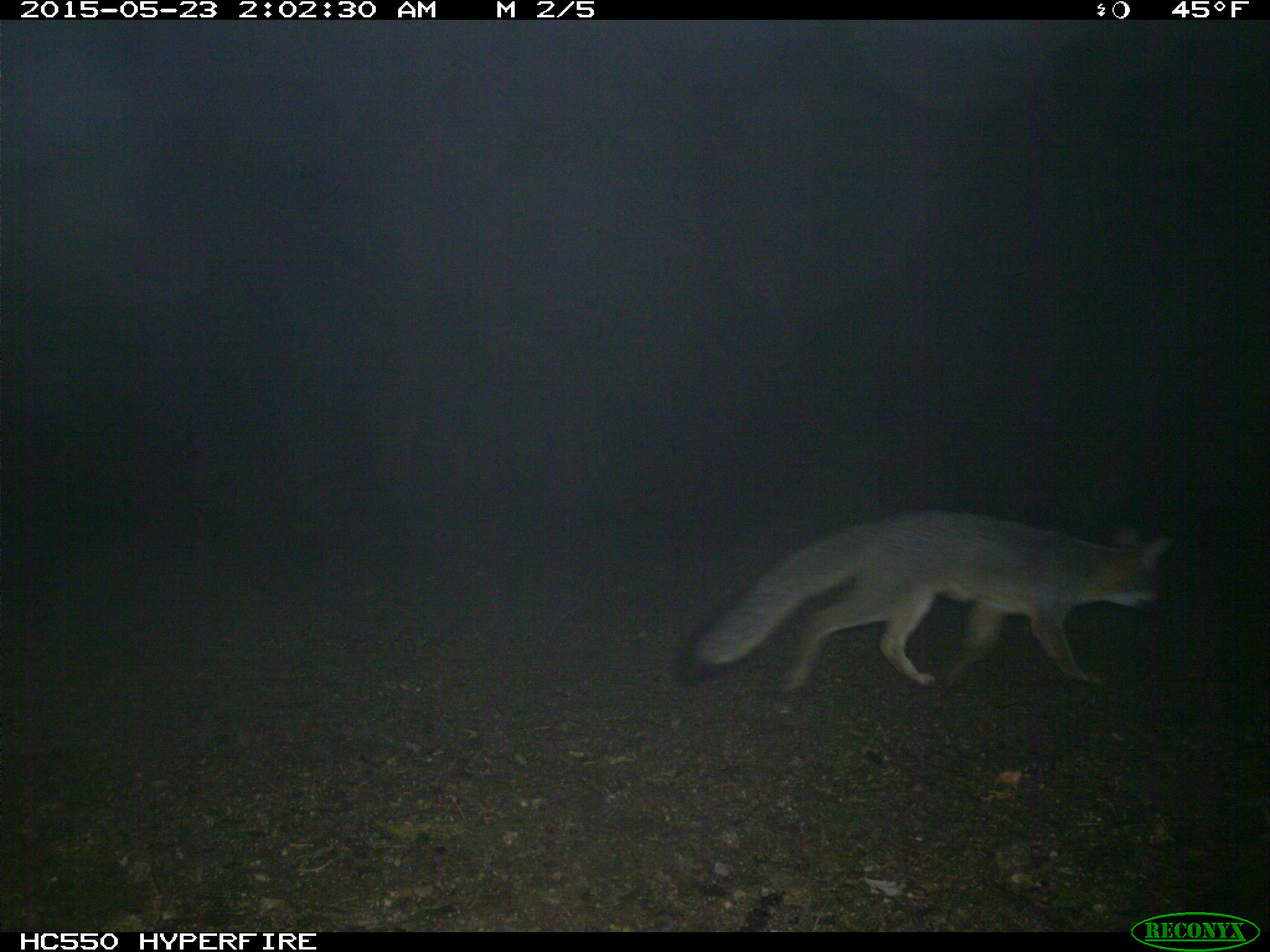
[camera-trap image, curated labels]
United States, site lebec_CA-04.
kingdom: Animalia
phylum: Chordata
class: Mammalia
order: Carnivora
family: Canidae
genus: Urocyon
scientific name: Urocyon cinereoargenteus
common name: gray fox